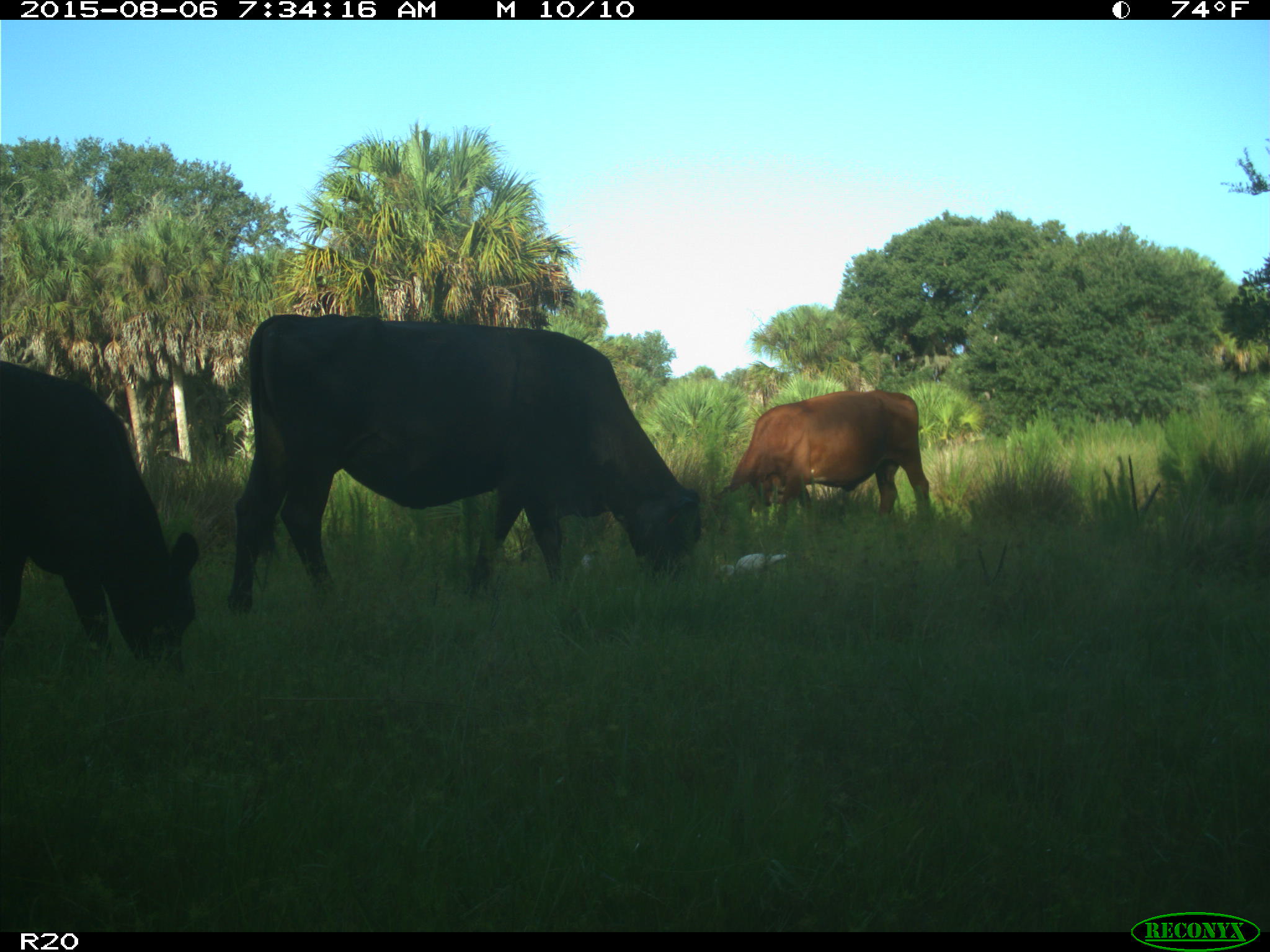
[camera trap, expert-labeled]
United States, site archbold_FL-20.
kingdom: Animalia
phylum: Chordata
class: Mammalia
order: Artiodactyla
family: Bovidae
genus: Bos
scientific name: Bos taurus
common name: domestic cow